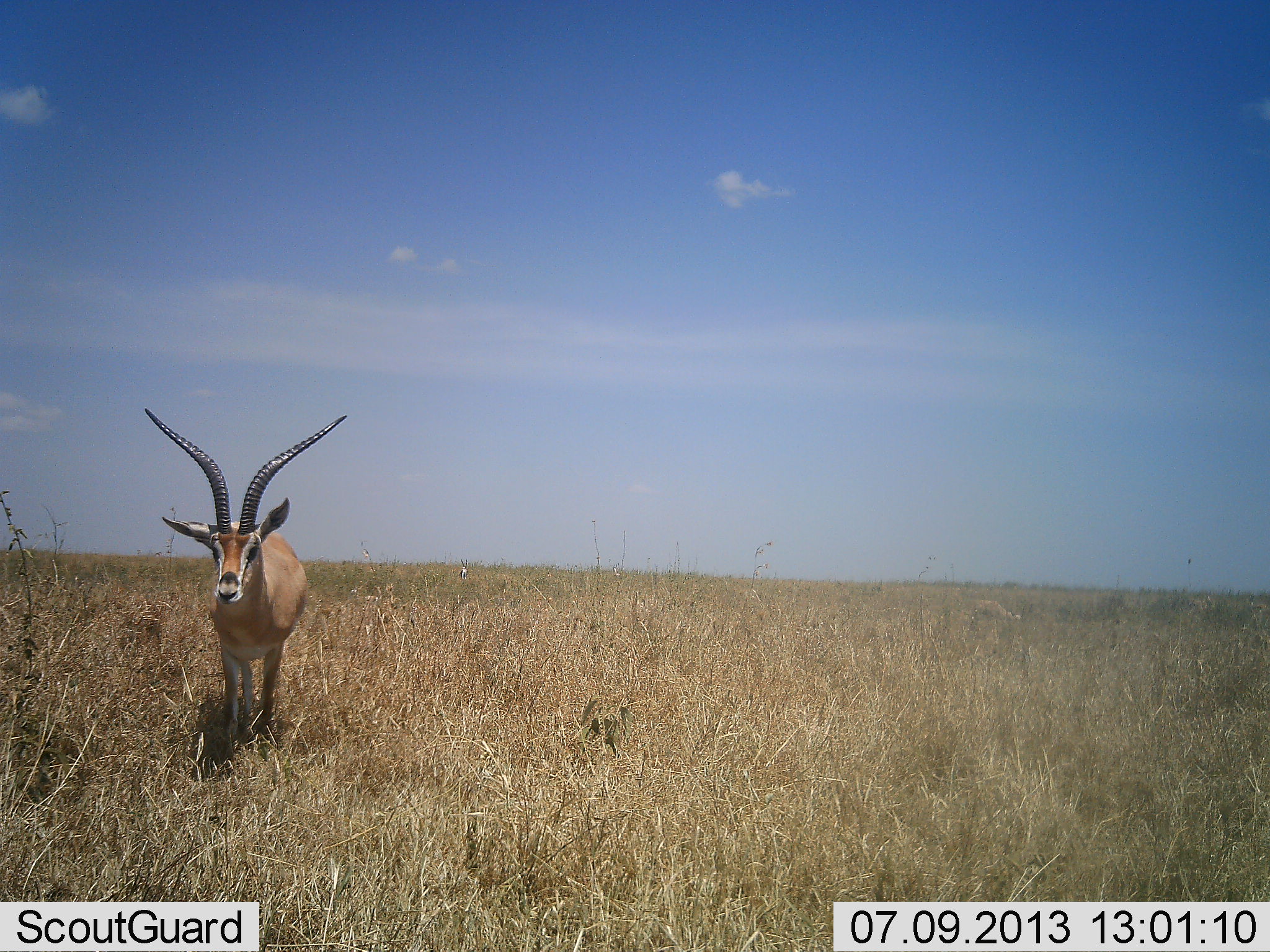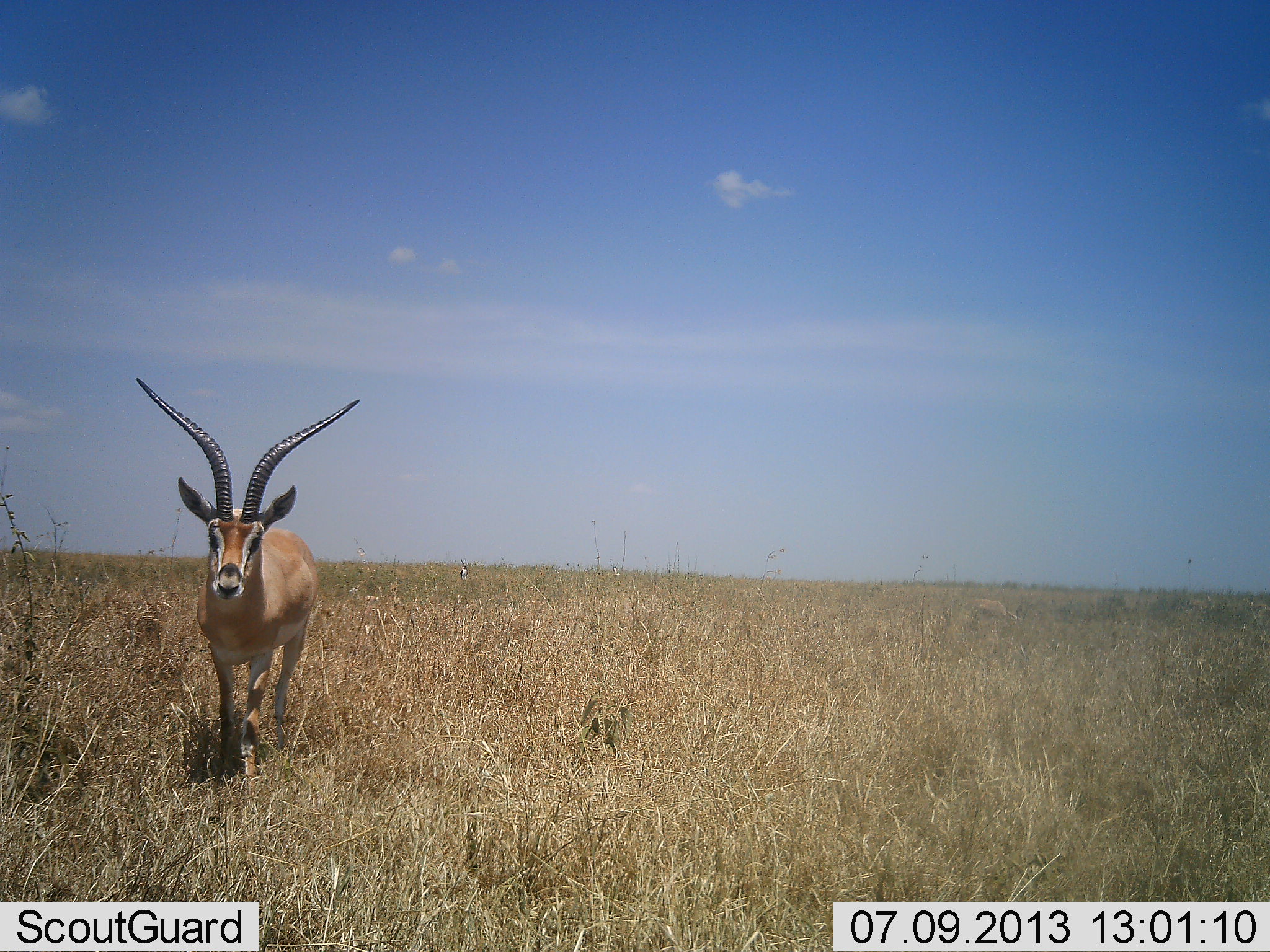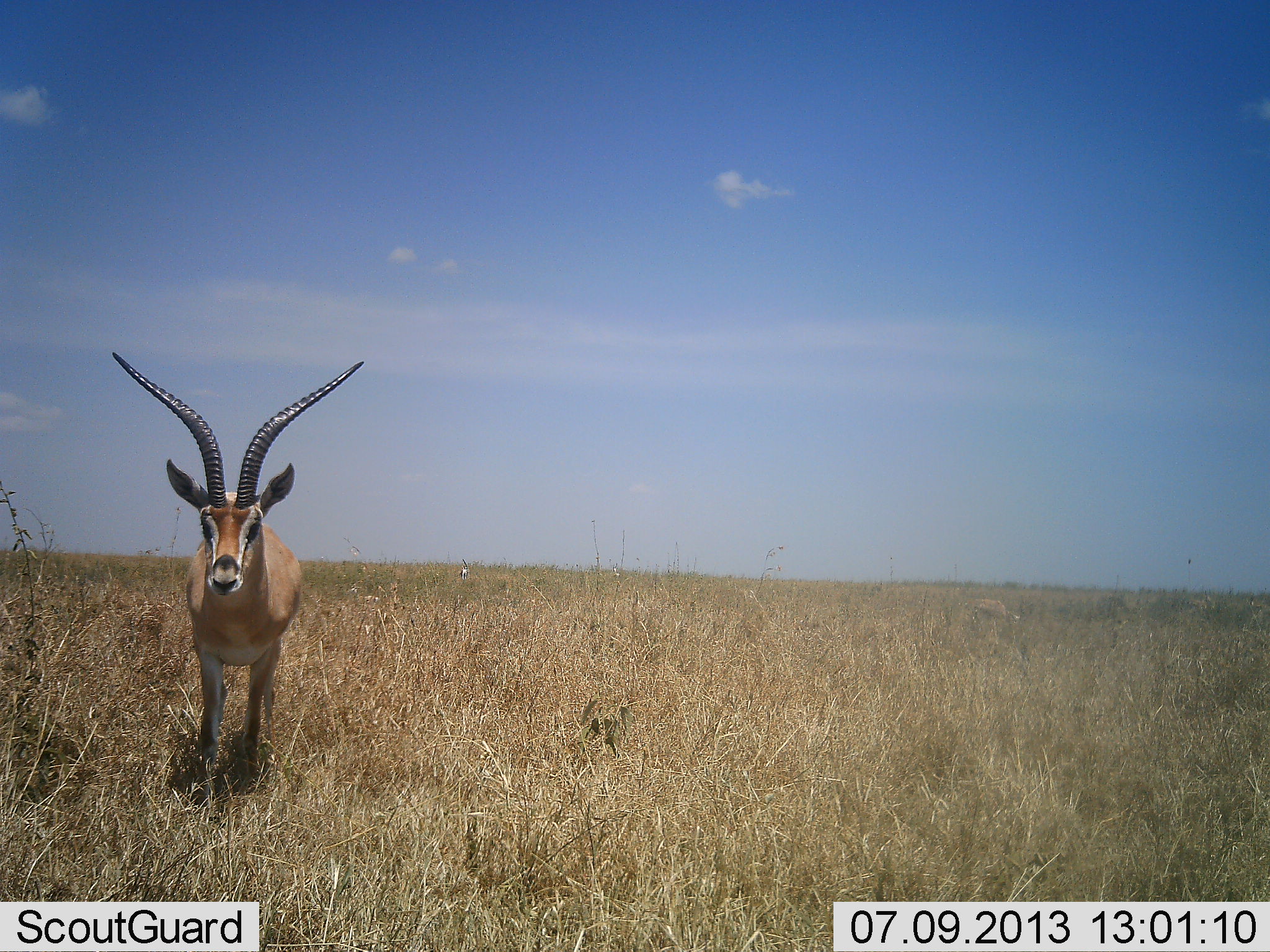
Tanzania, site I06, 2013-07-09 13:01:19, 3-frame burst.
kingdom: Animalia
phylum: Chordata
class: Mammalia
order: Artiodactyla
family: Bovidae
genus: Nanger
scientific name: Nanger granti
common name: grant's gazelle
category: gazellegrants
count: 1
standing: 0%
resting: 0%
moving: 100%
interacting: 0%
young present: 0%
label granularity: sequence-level